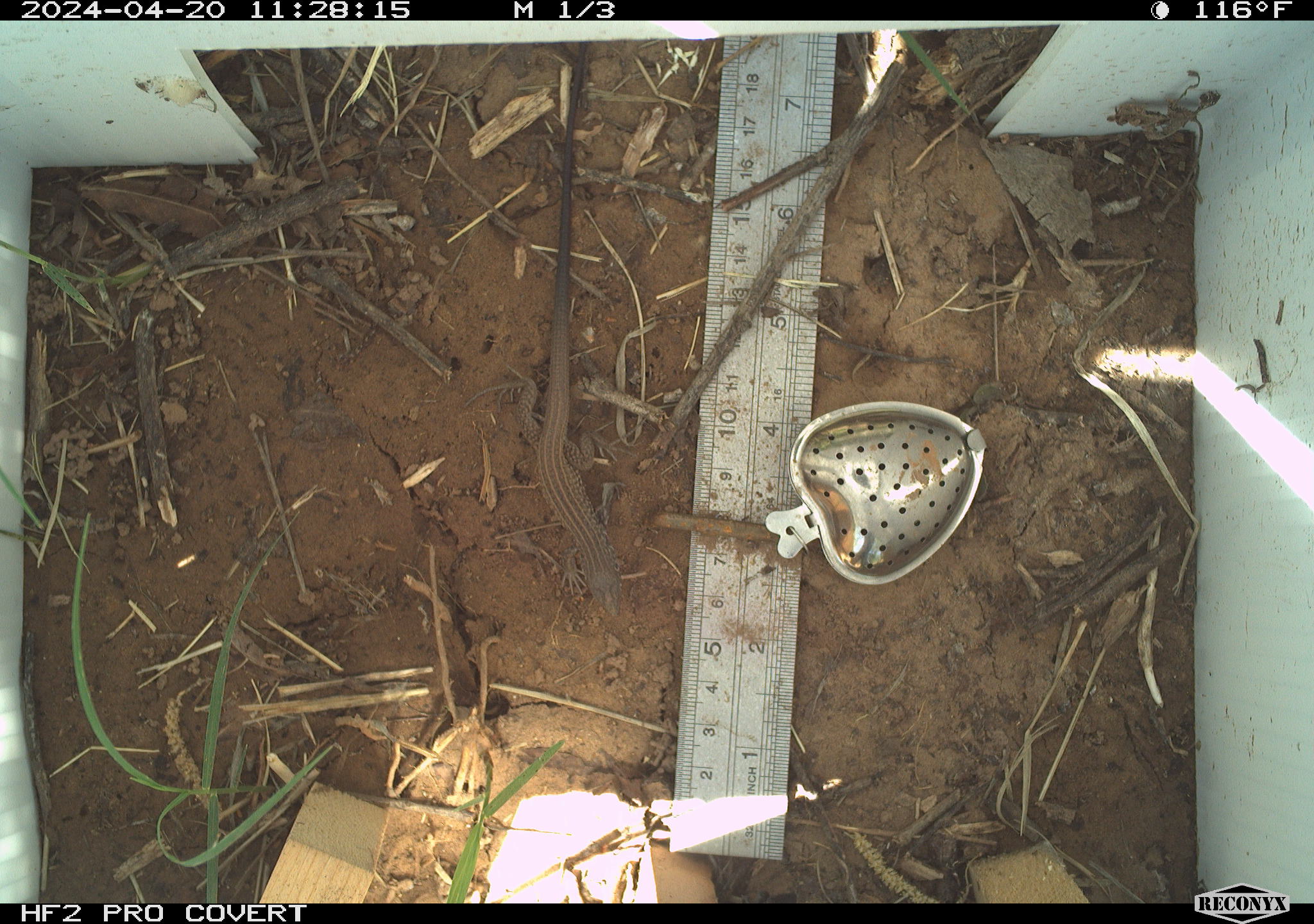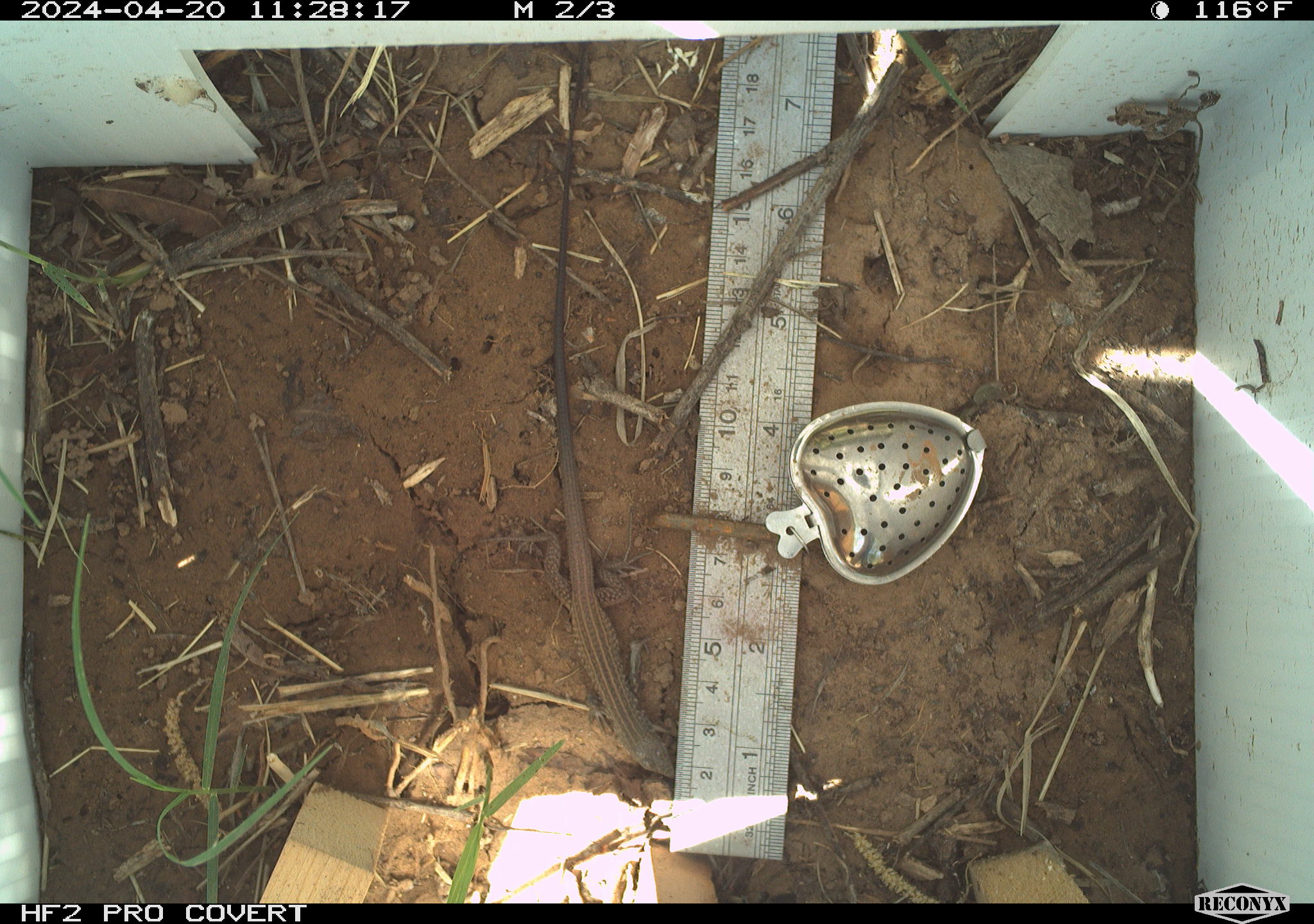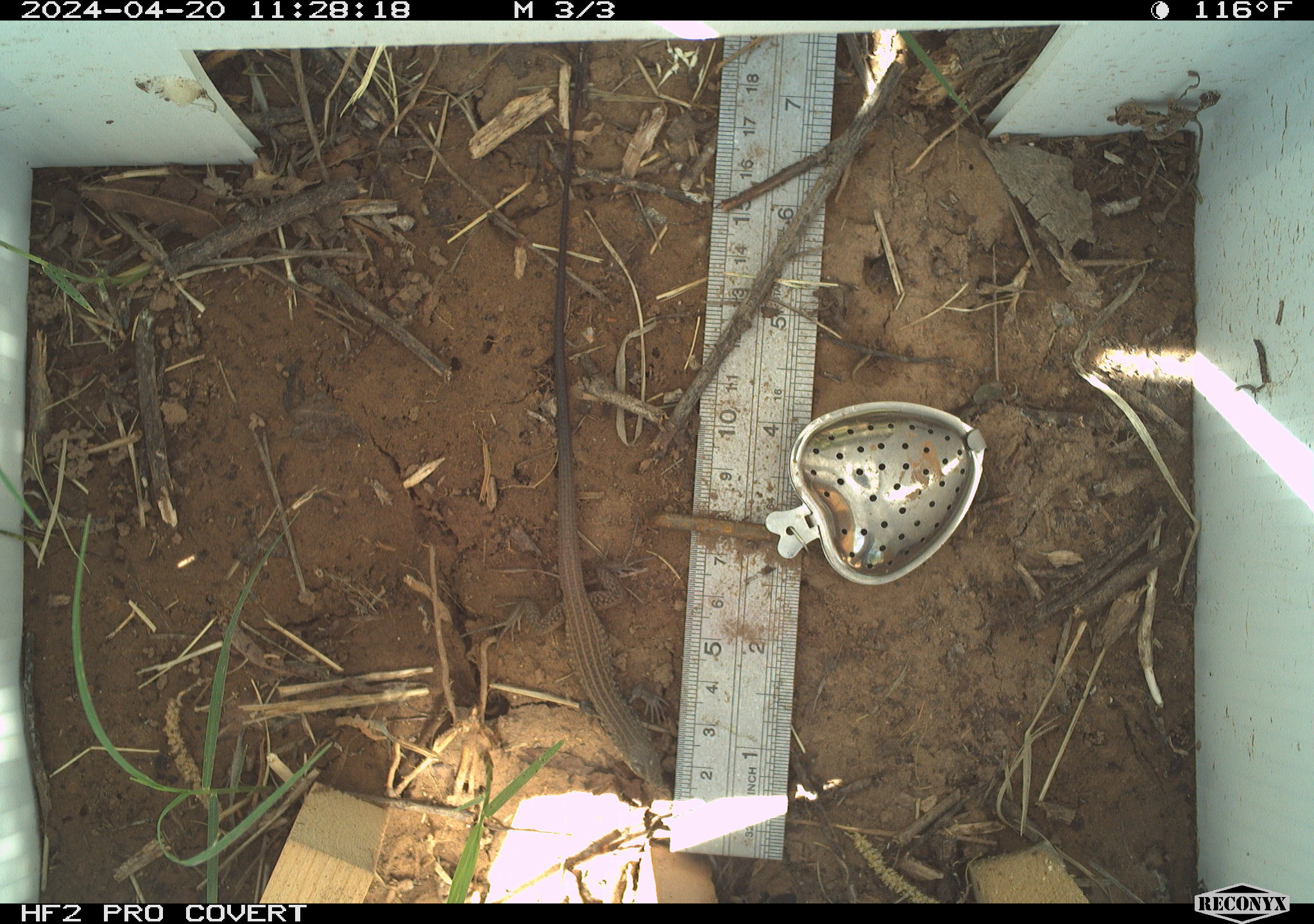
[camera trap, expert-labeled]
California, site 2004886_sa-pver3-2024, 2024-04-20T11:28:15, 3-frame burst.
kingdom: Animalia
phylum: Chordata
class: Reptilia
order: Squamata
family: Teiidae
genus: Aspidoscelis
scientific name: Aspidoscelis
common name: whiptail lizards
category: aspidoscelis species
Aspidoscelis species (whiptail lizards) (Aspidoscelis).